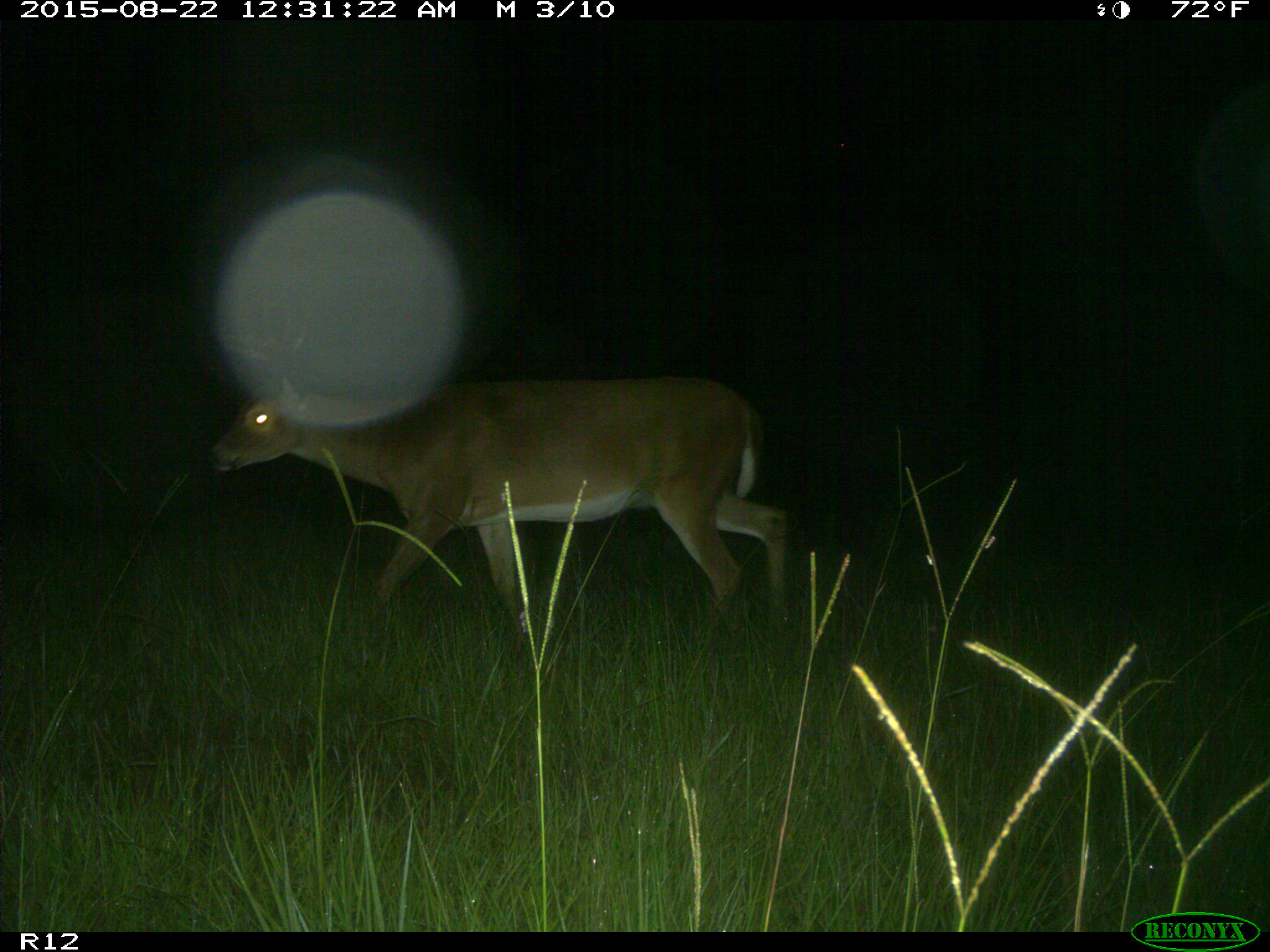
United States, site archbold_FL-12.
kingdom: Animalia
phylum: Chordata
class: Mammalia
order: Artiodactyla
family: Cervidae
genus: Odocoileus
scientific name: Odocoileus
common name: deer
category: unidentified deer